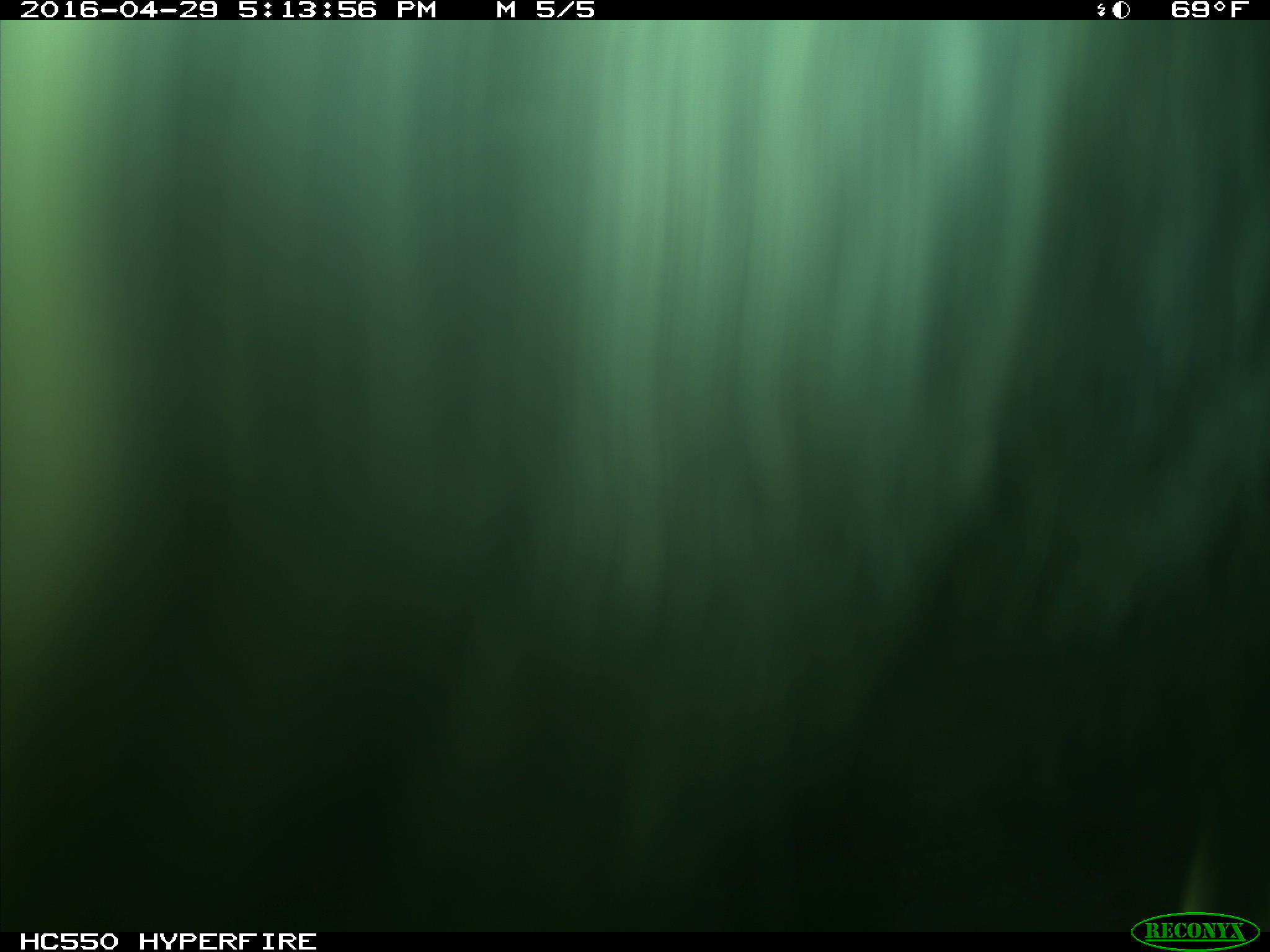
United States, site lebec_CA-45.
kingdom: Animalia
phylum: Chordata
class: Mammalia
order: Artiodactyla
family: Bovidae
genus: Bos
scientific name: Bos taurus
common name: domestic cow